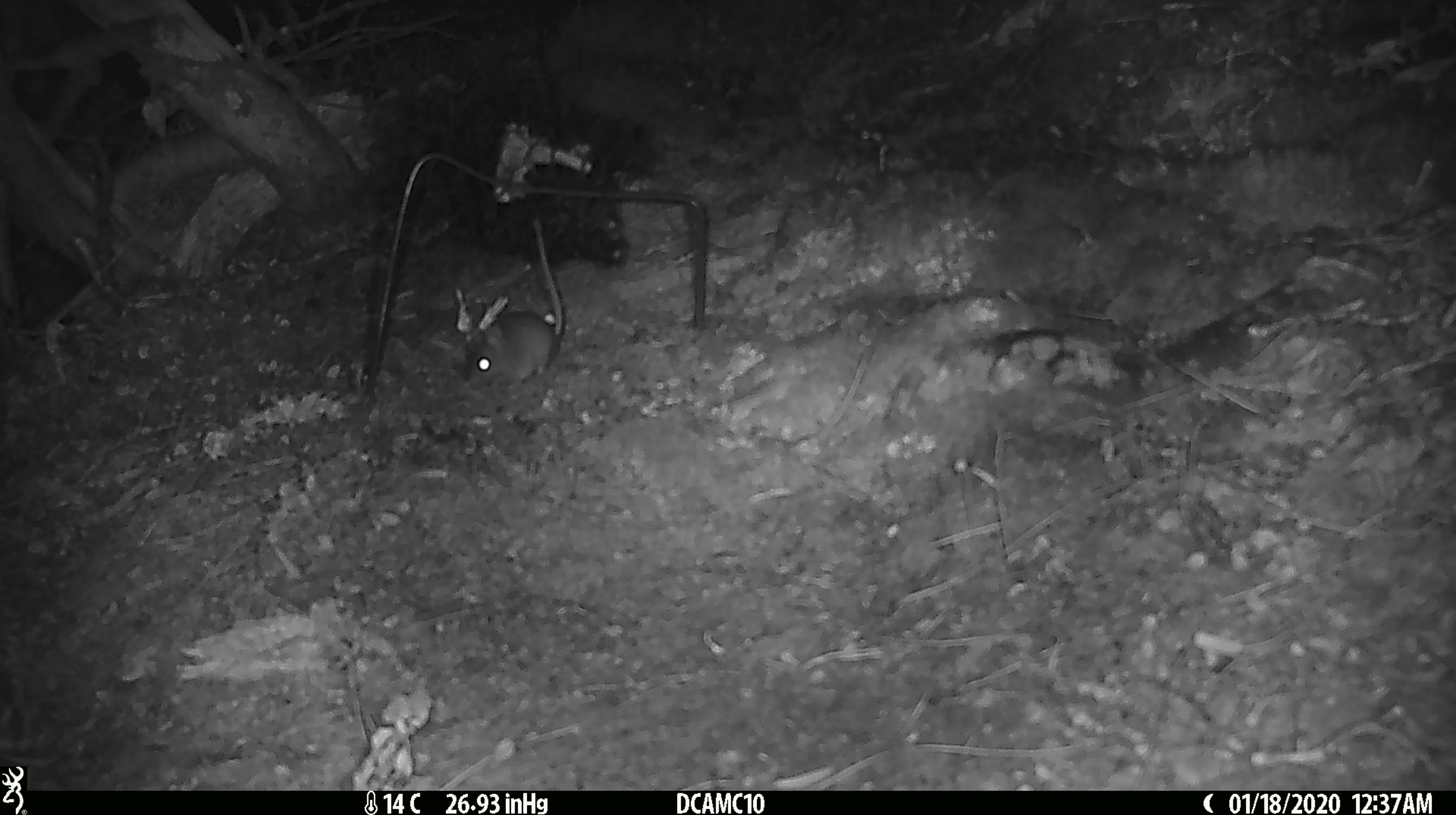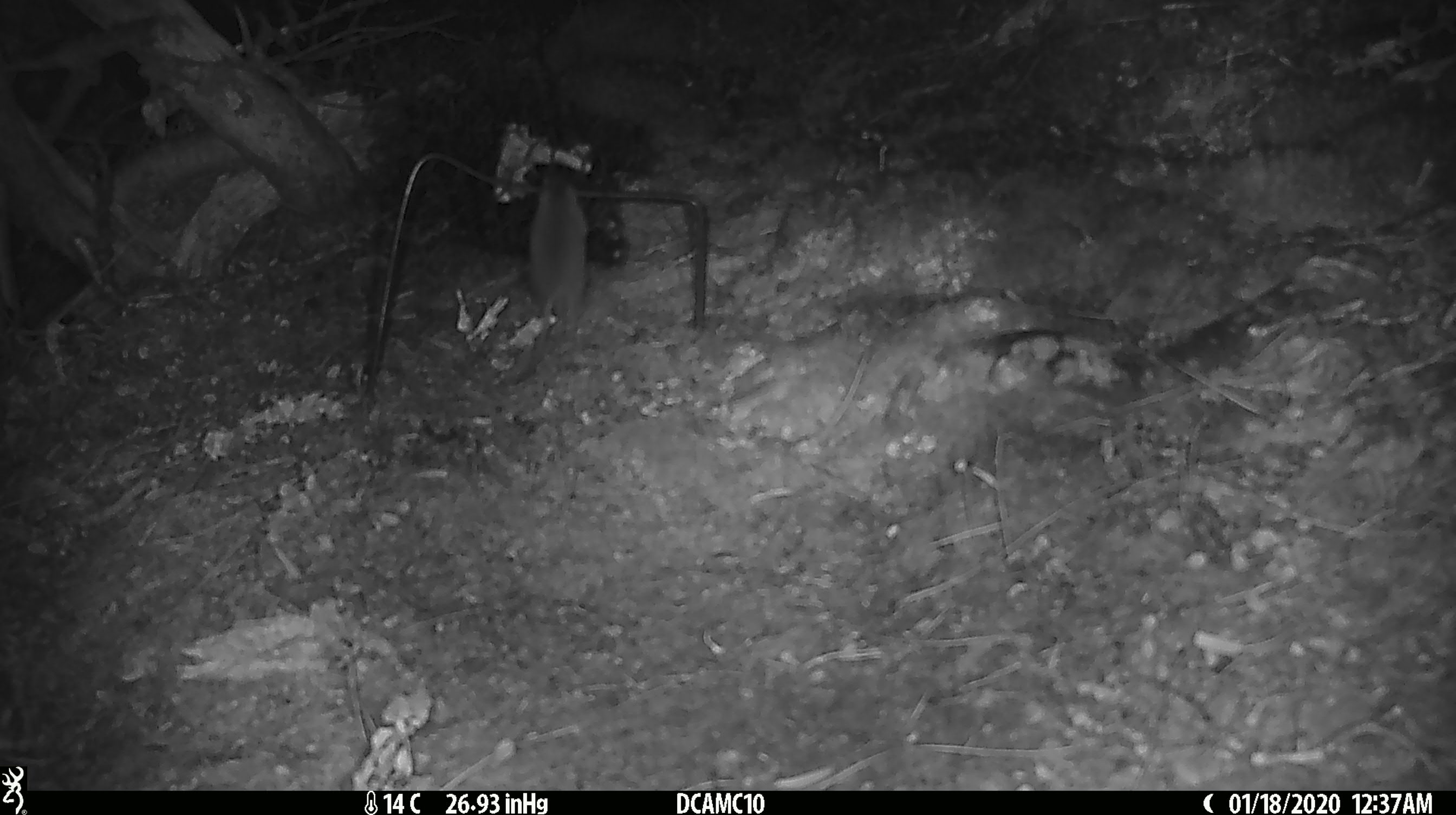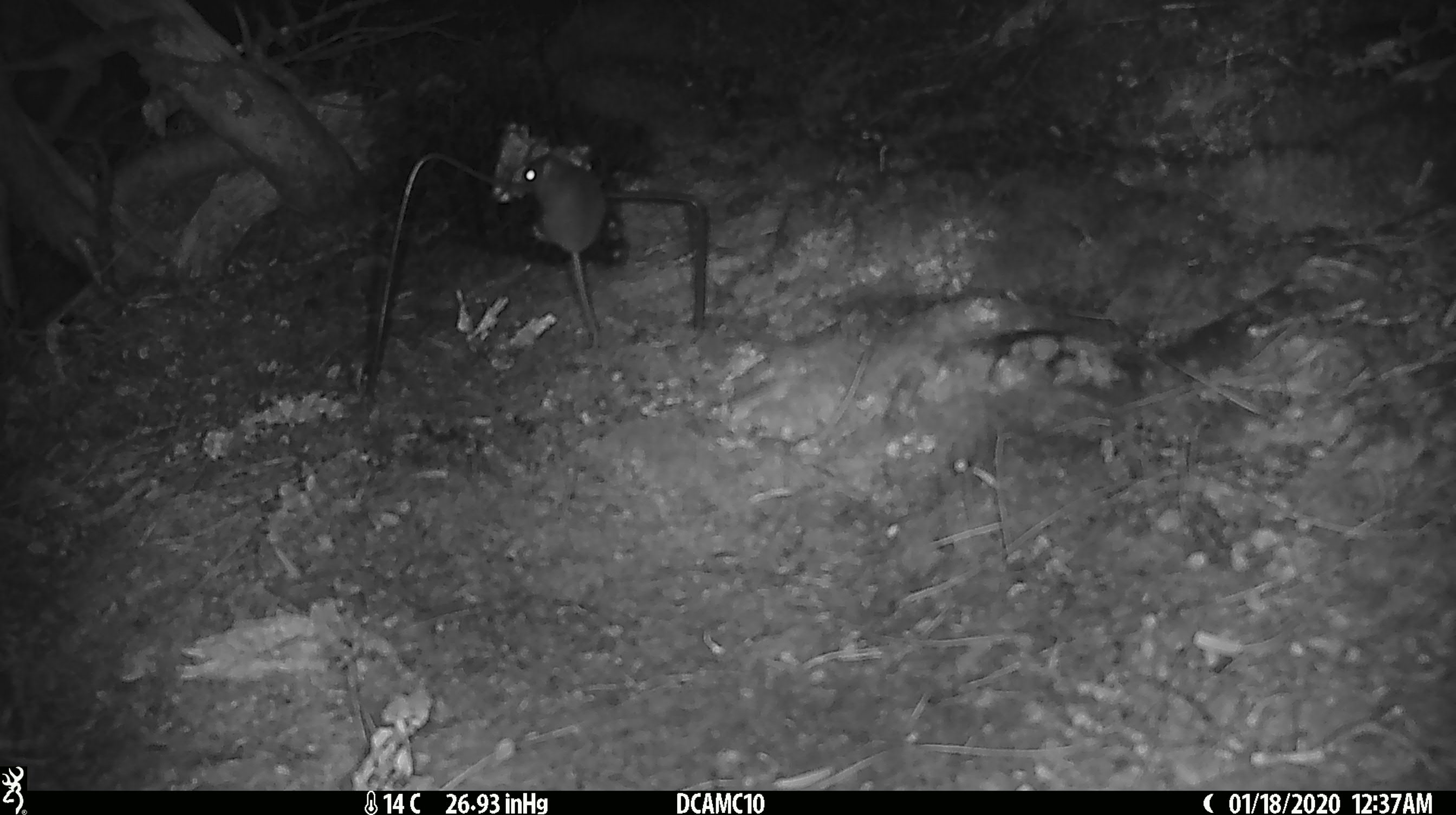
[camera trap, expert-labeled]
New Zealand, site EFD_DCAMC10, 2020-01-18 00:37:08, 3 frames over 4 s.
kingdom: Animalia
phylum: Chordata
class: Mammalia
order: Rodentia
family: Muridae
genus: Mus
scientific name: Mus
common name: mouse